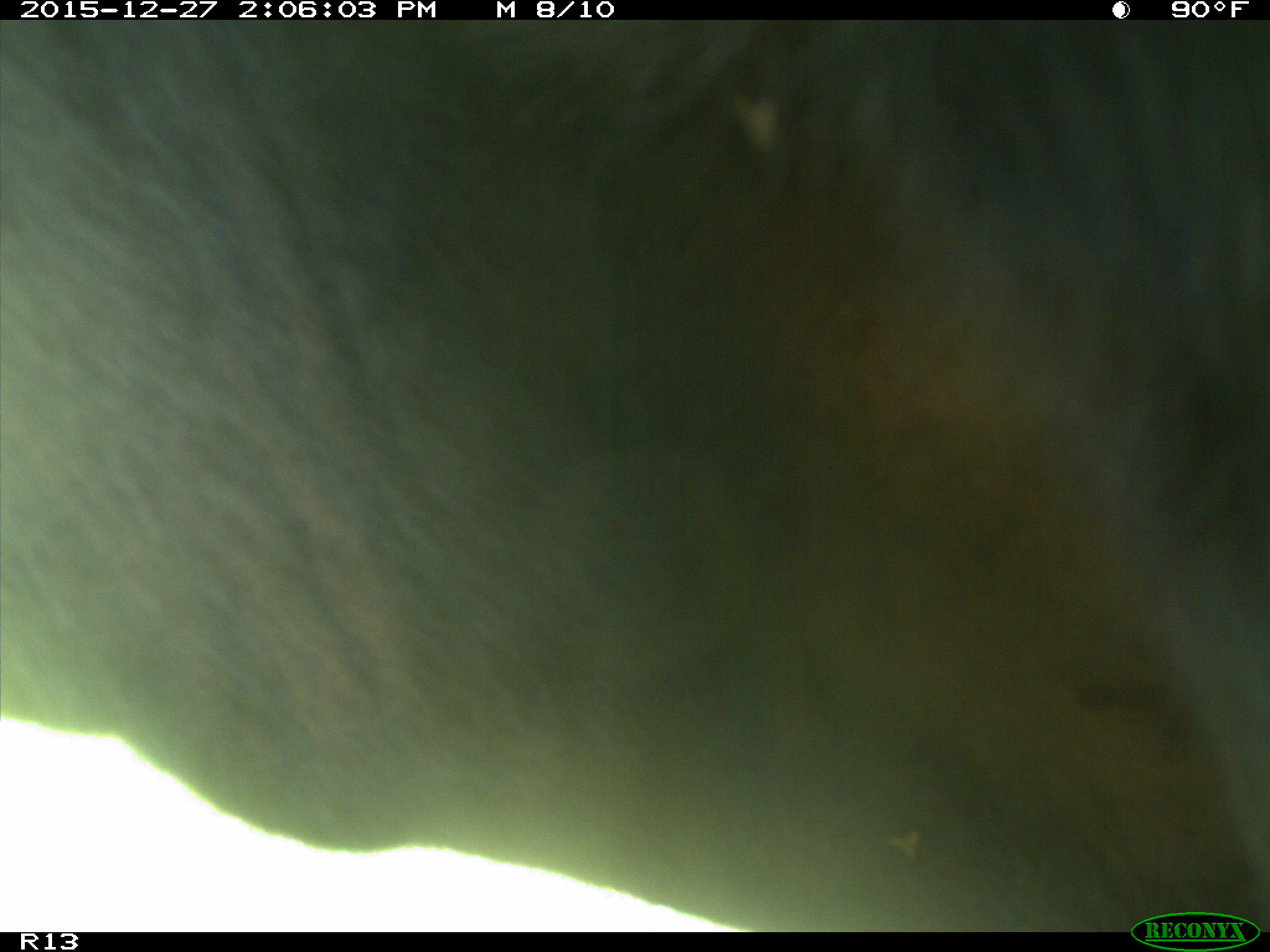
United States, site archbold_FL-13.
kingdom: Animalia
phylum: Chordata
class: Mammalia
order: Artiodactyla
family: Bovidae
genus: Bos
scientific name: Bos taurus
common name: domestic cow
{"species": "Bos taurus (domestic cow)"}